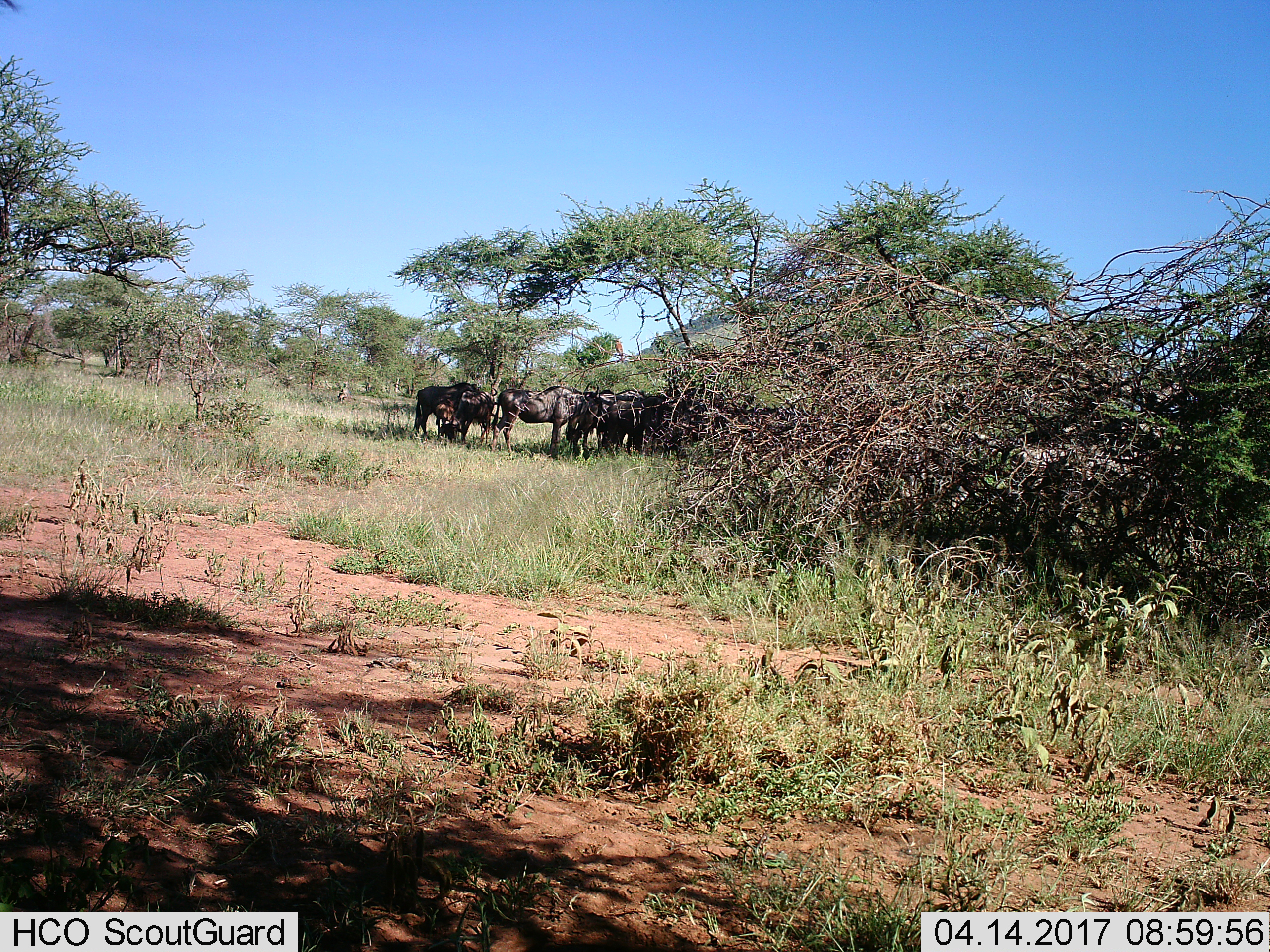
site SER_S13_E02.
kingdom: Animalia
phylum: Chordata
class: Mammalia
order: Artiodactyla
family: Bovidae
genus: Connochaetes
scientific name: Connochaetes taurinus taurinus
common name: blue wildebeest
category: wildebeestblue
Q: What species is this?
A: Wildebeestblue (blue wildebeest) (Connochaetes taurinus taurinus).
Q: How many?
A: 7.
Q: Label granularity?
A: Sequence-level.